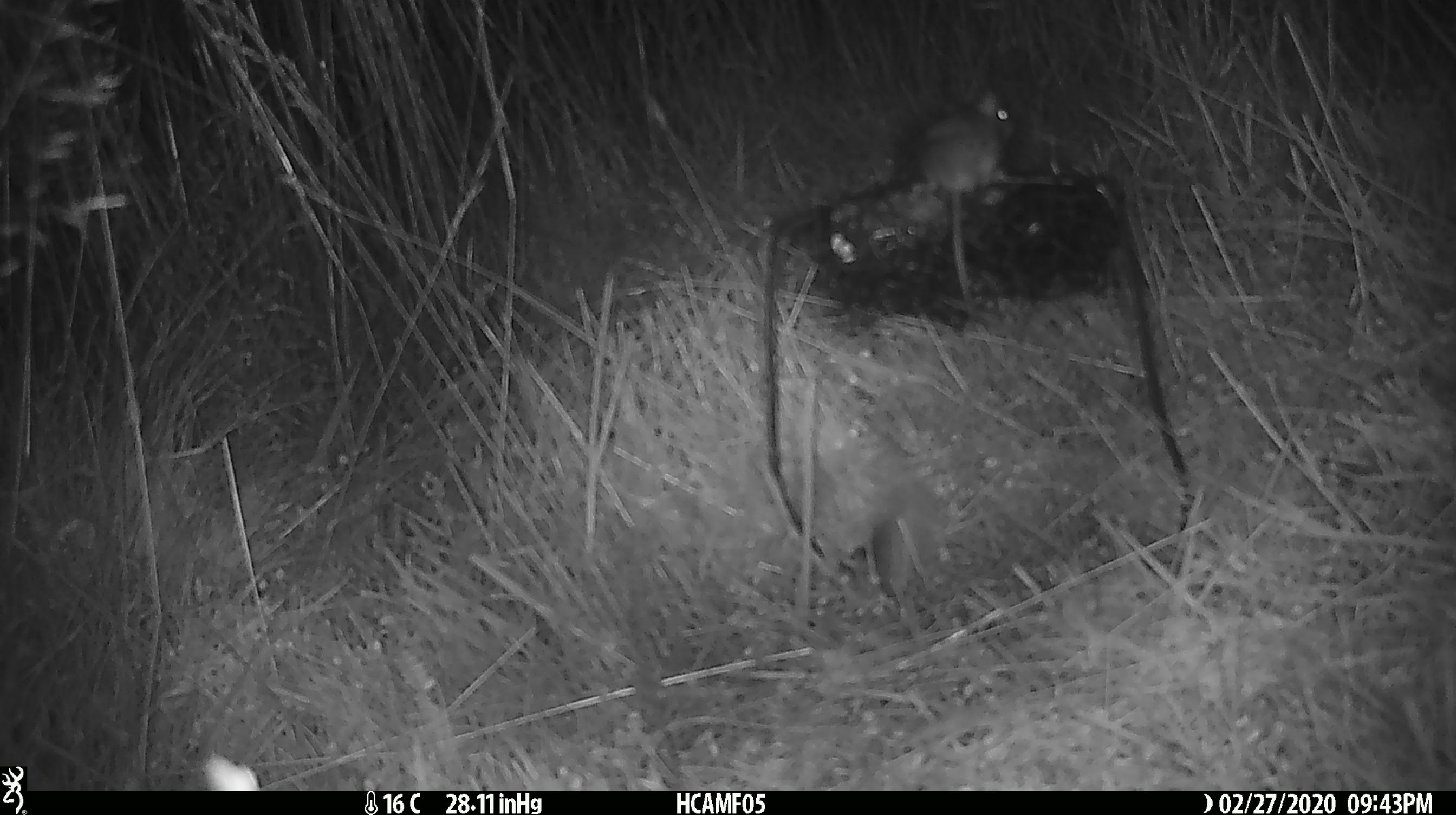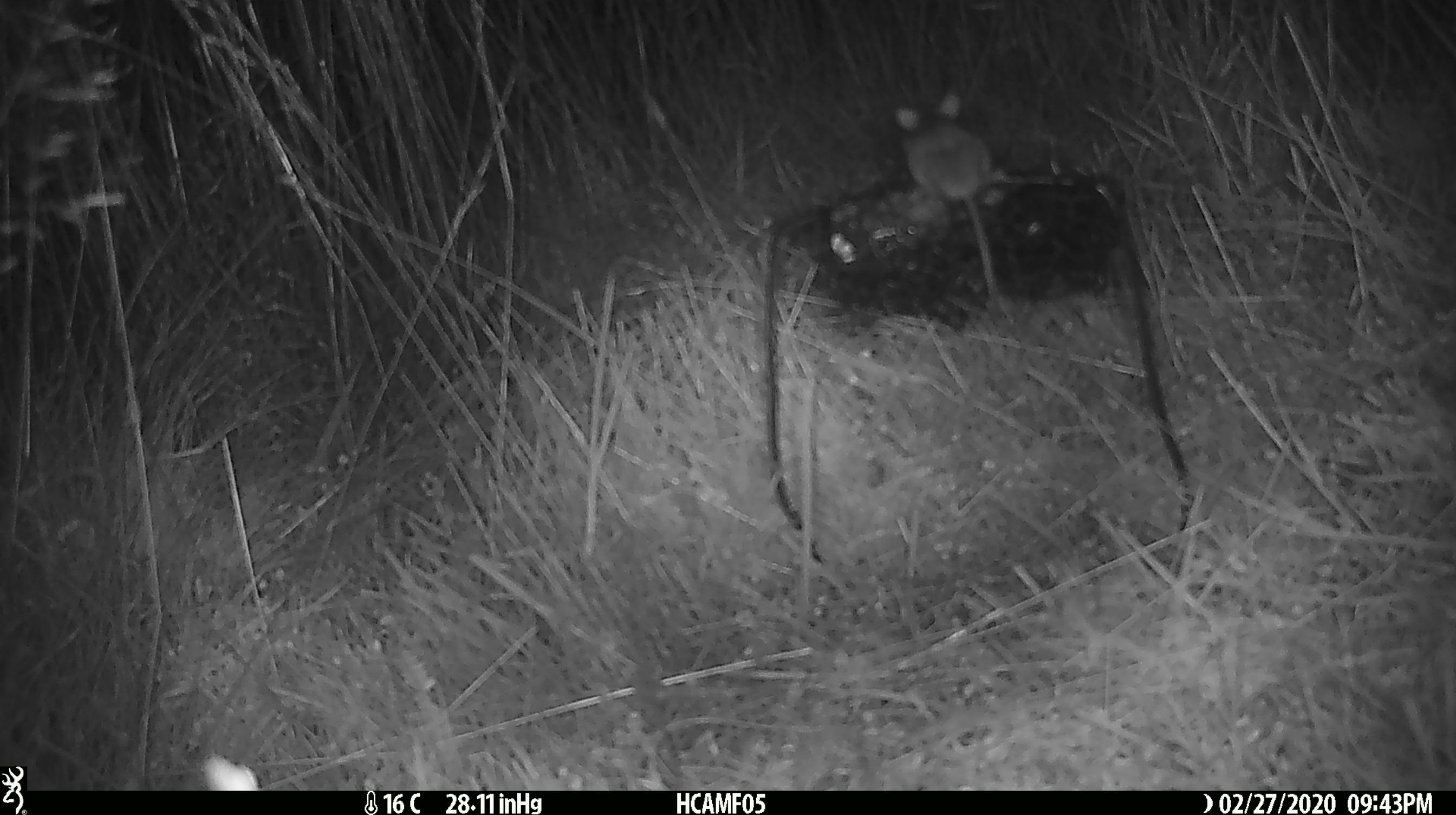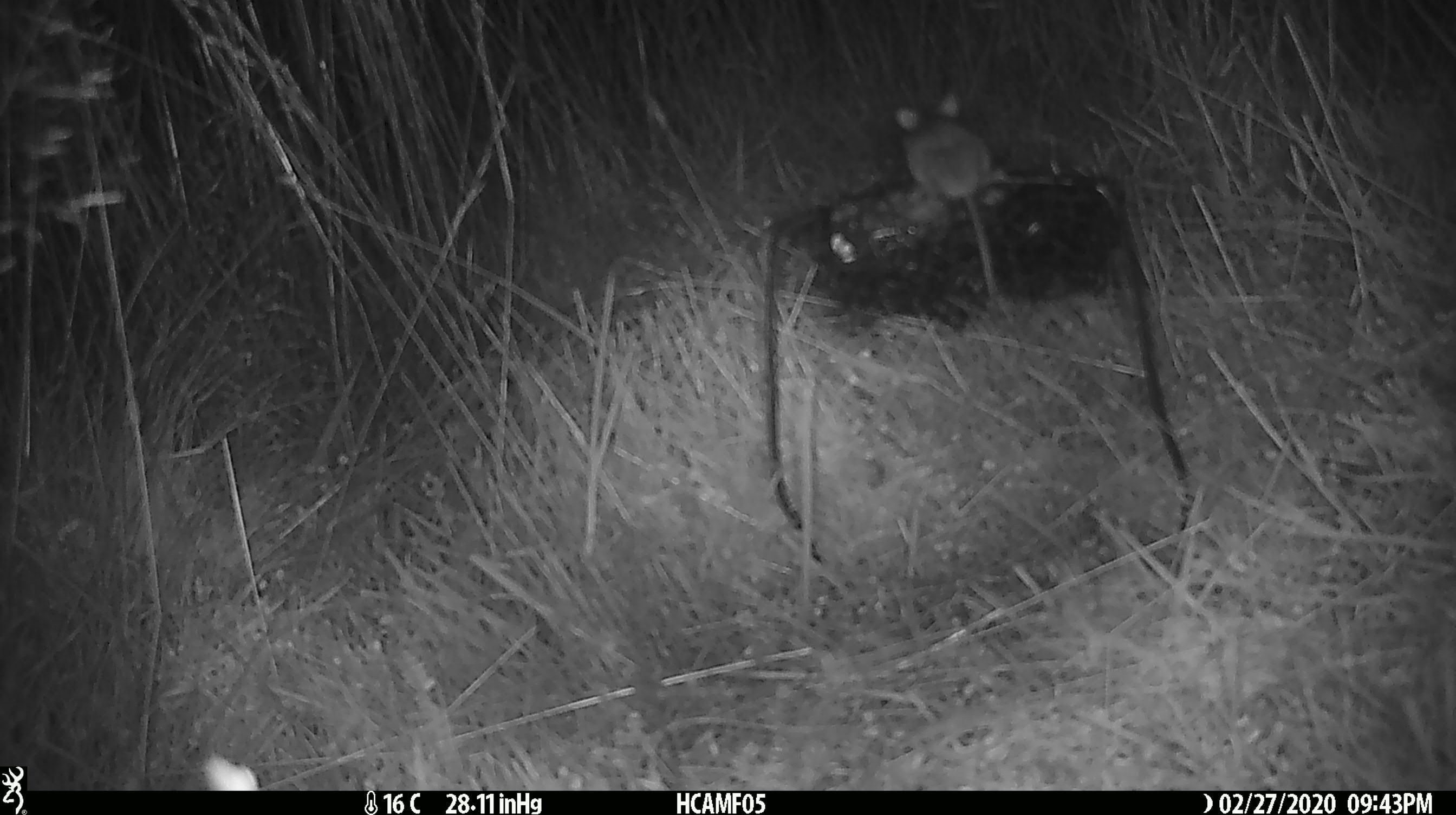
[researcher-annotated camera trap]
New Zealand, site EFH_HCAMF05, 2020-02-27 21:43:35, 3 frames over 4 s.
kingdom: Animalia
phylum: Chordata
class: Mammalia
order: Rodentia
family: Muridae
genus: Mus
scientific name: Mus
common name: mouse